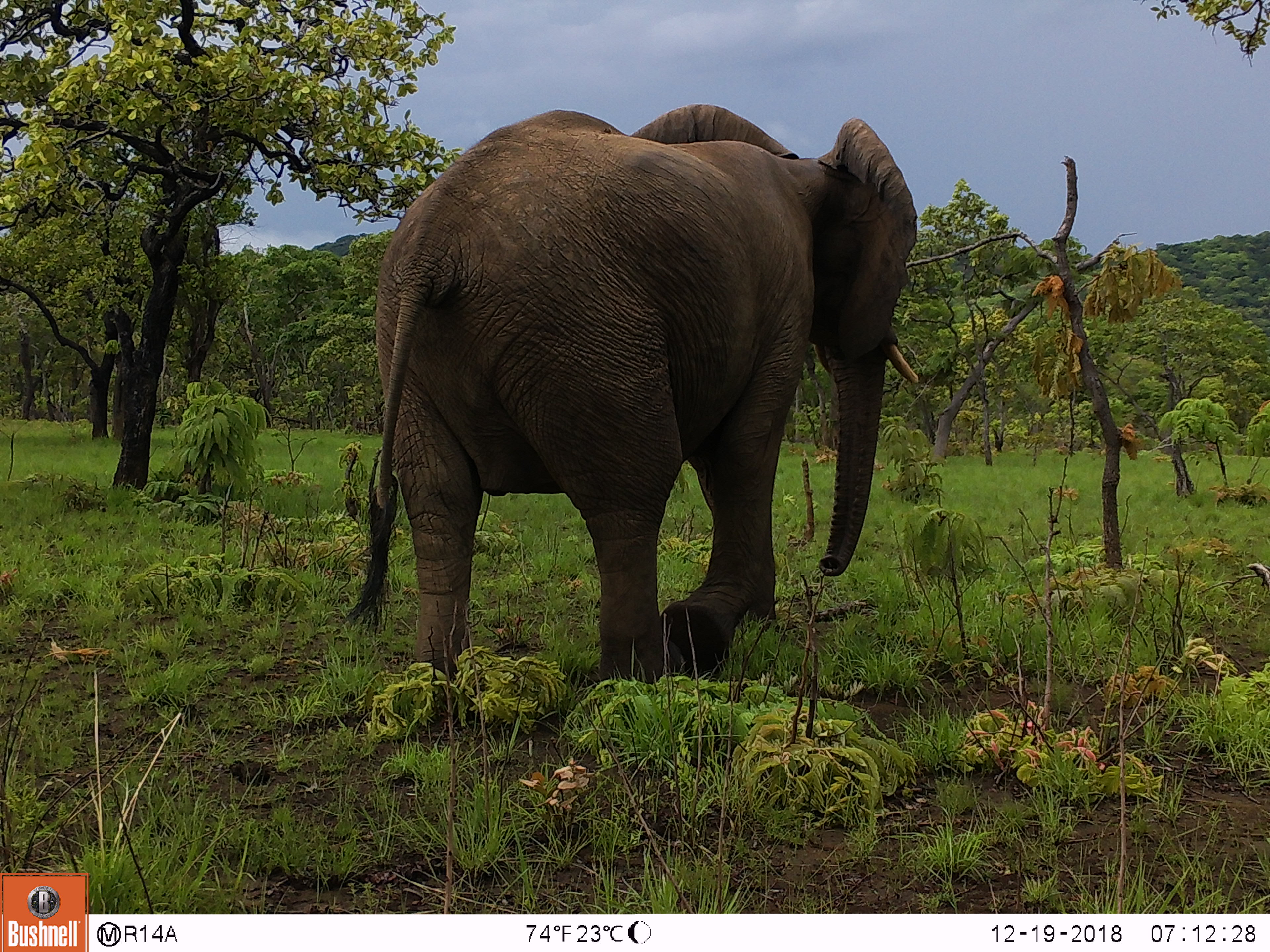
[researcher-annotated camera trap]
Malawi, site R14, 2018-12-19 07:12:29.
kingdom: Animalia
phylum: Chordata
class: Mammalia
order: Proboscidea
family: Elephantidae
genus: Loxodonta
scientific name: Loxodonta africana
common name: african savanna elephant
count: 1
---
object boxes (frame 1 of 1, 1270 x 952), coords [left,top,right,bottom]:
african savanna elephant: [339,96,926,712]